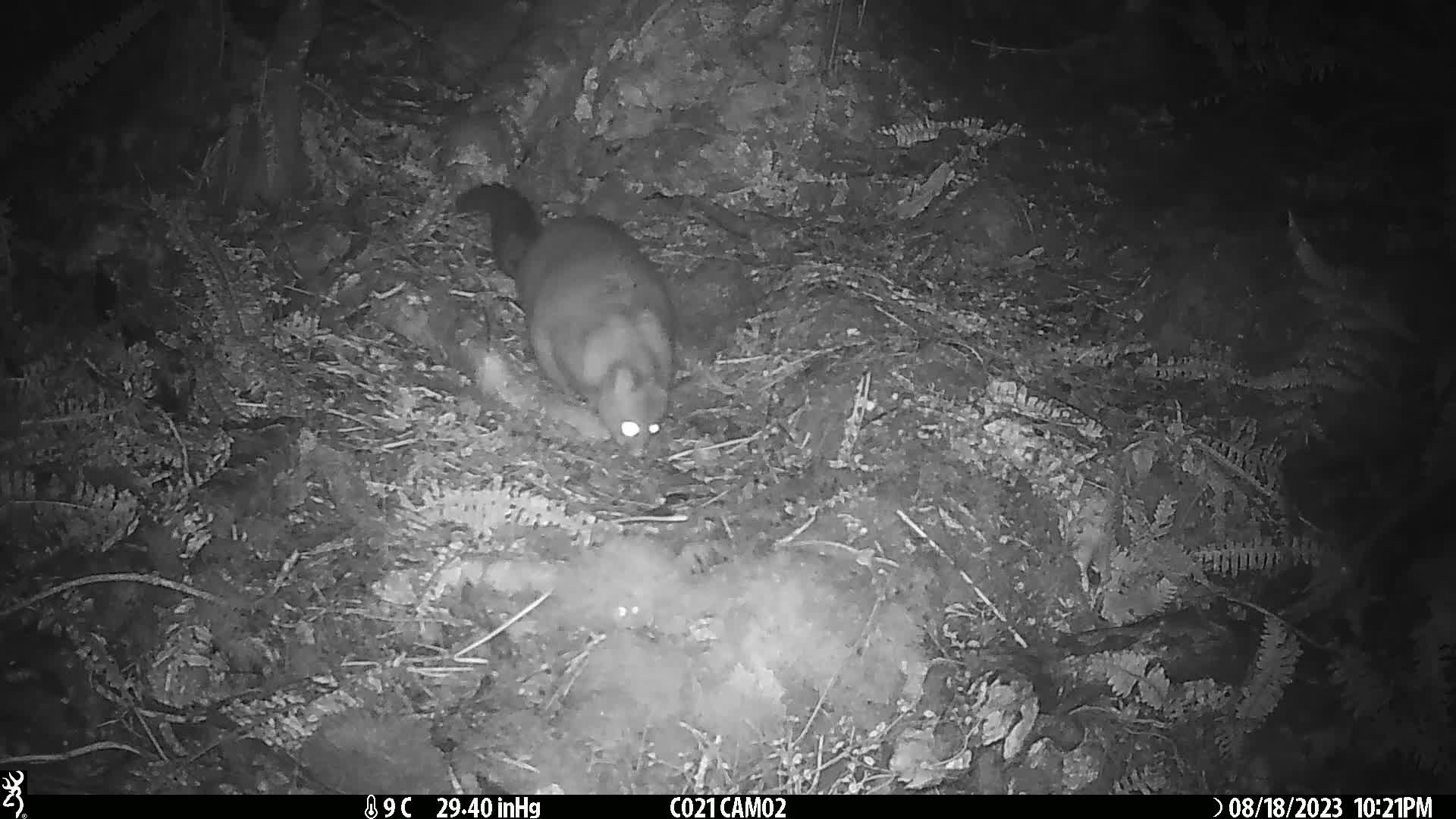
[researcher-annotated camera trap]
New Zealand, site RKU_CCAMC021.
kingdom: Animalia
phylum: Chordata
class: Mammalia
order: Diprotodontia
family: Phalangeridae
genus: Trichosurus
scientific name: Trichosurus vulpecula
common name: common brushtail possum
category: possum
Possum (common brushtail possum) (Trichosurus vulpecula).